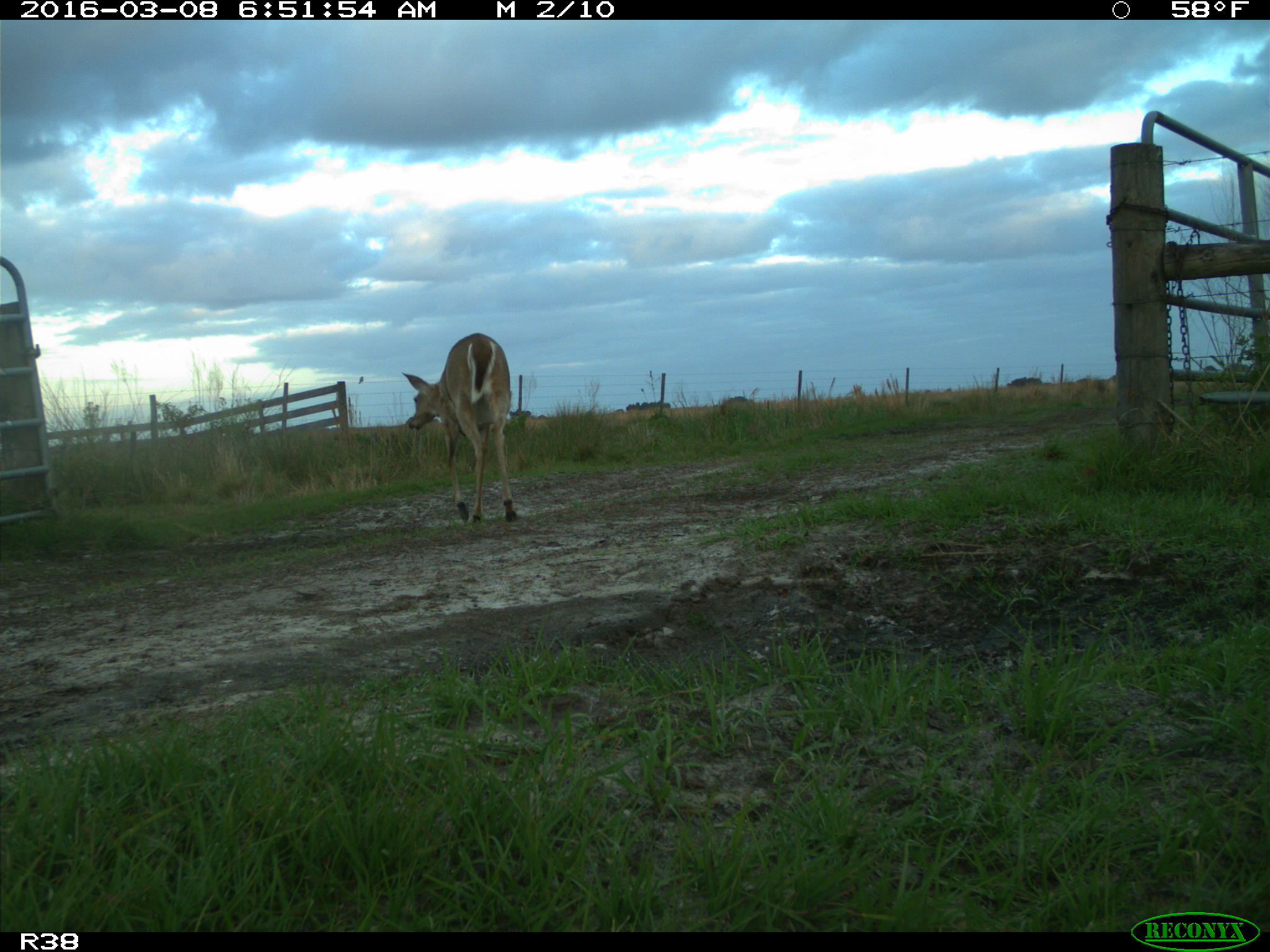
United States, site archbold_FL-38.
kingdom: Animalia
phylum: Chordata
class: Mammalia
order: Artiodactyla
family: Cervidae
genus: Odocoileus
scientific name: Odocoileus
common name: deer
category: unidentified deer